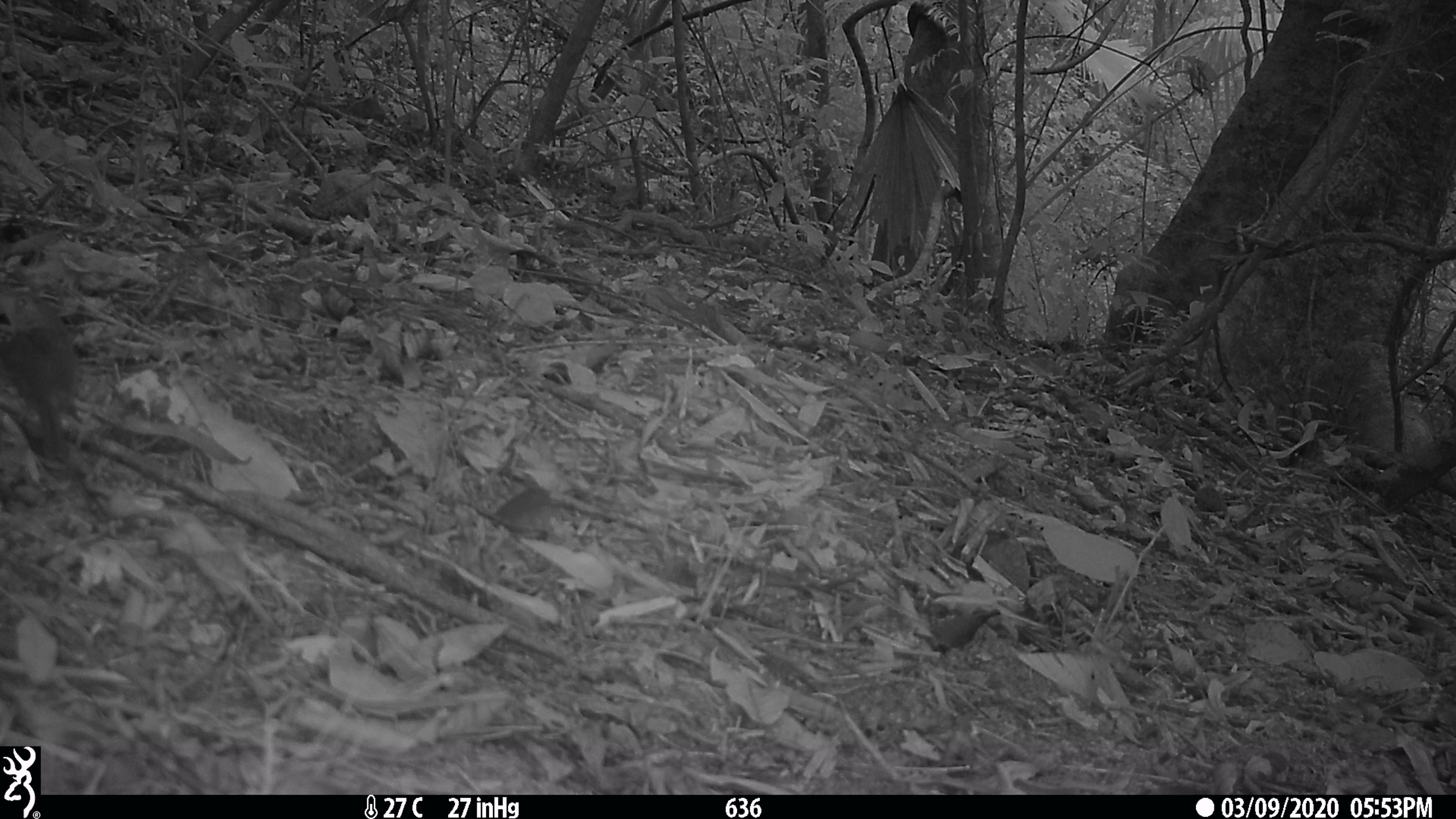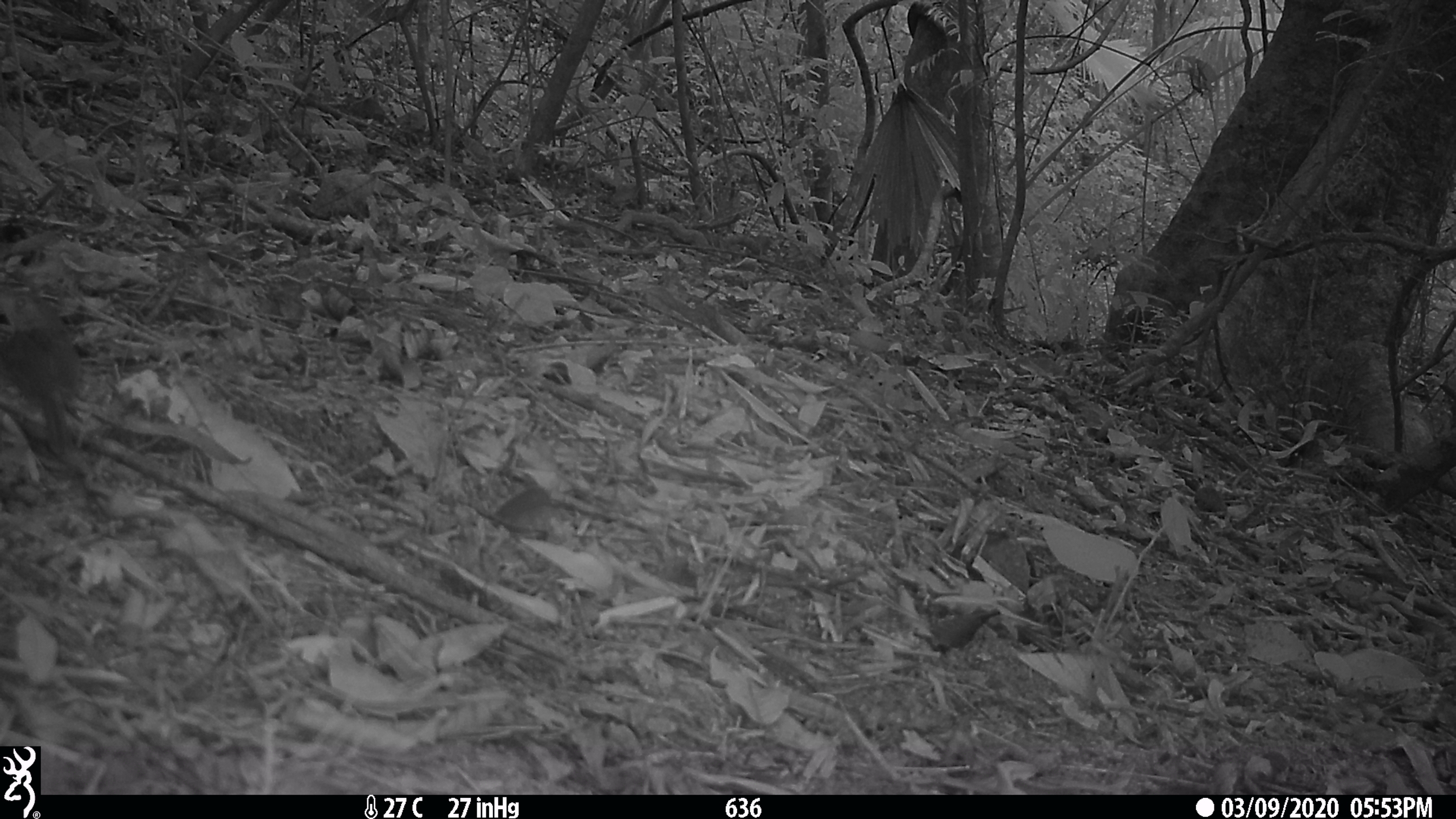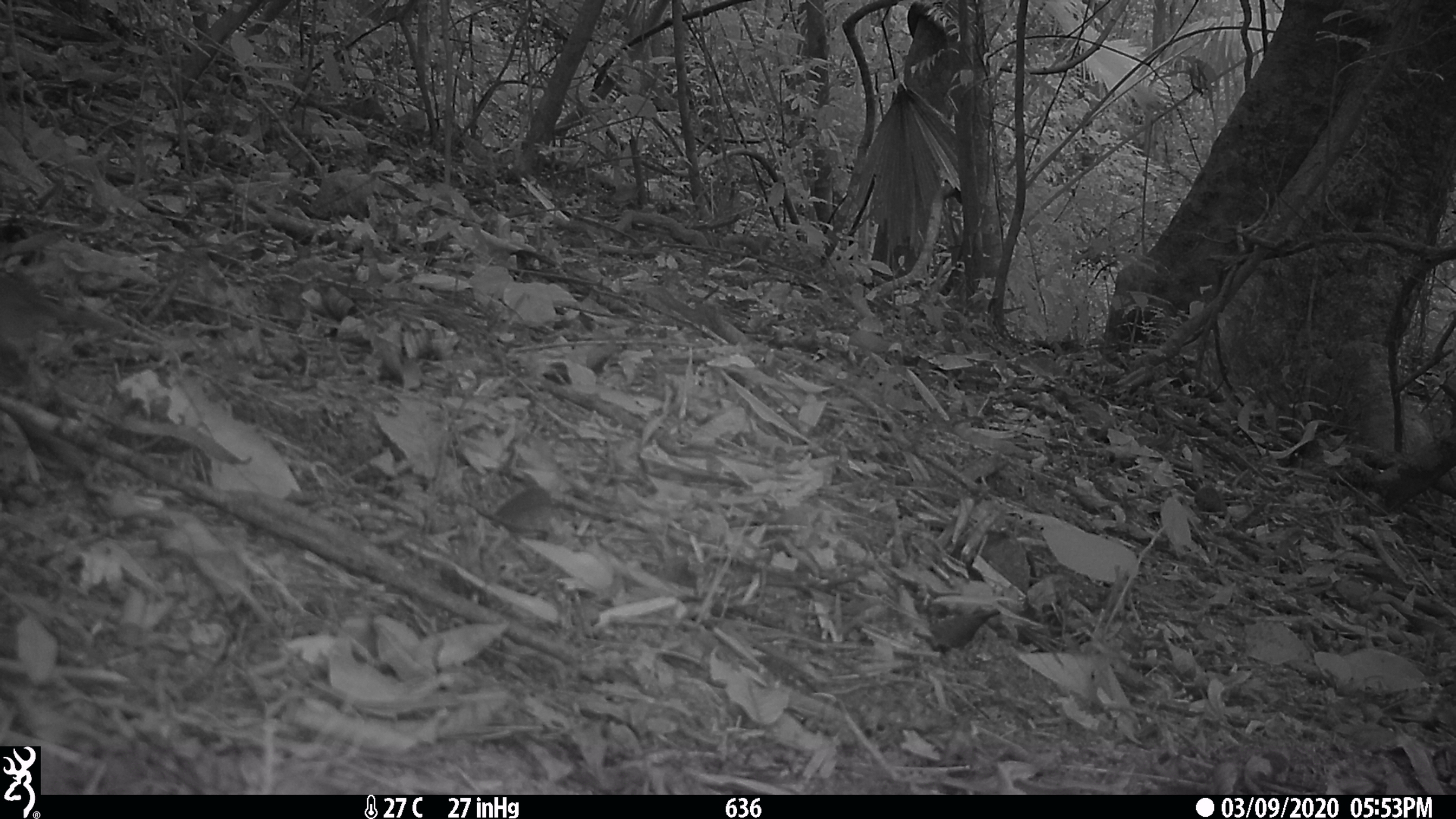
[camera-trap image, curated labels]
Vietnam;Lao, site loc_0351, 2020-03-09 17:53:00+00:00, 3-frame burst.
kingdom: Animalia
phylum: Chordata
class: Aves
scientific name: Aves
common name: bird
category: unidentified bird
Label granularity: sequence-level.